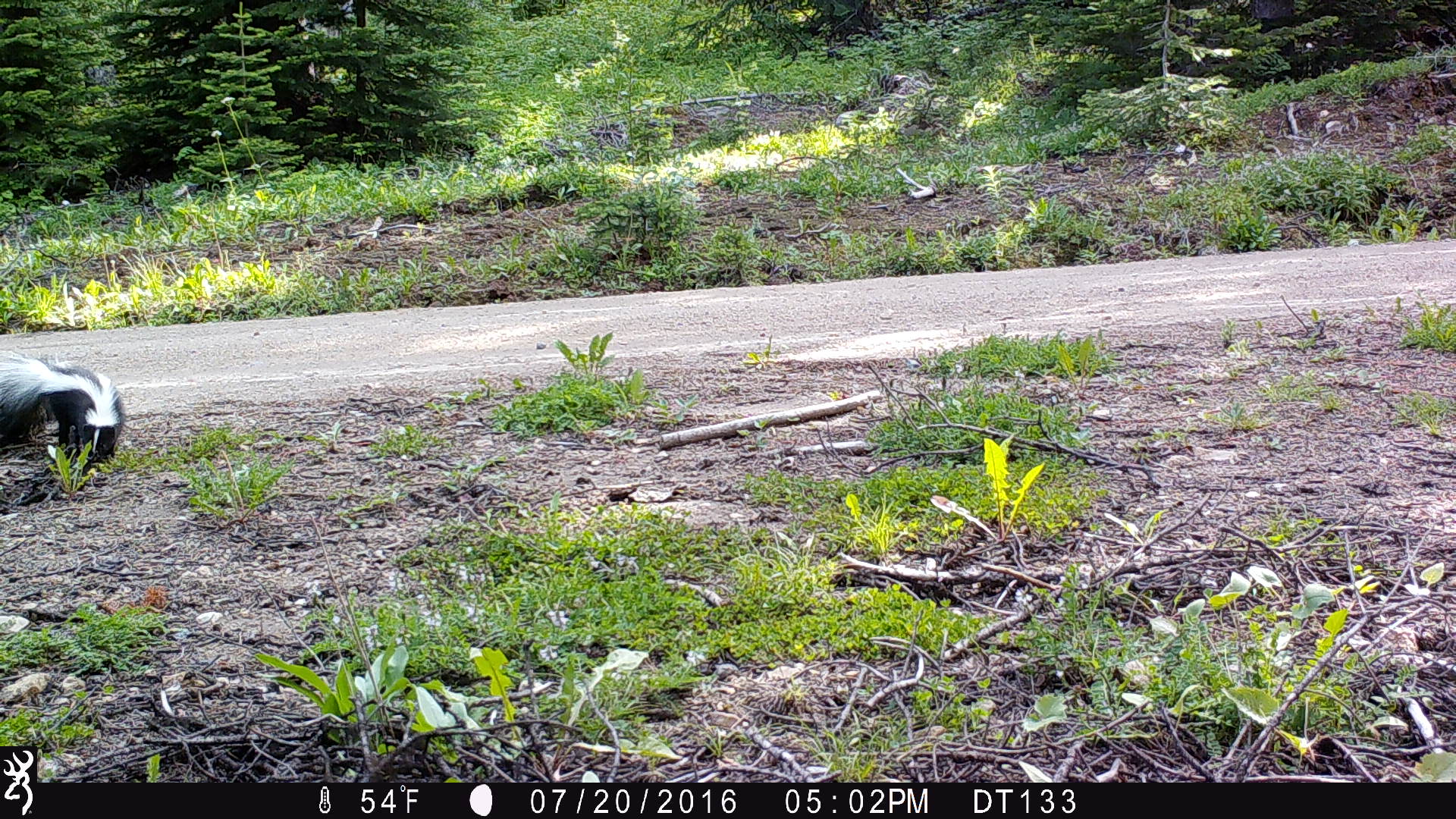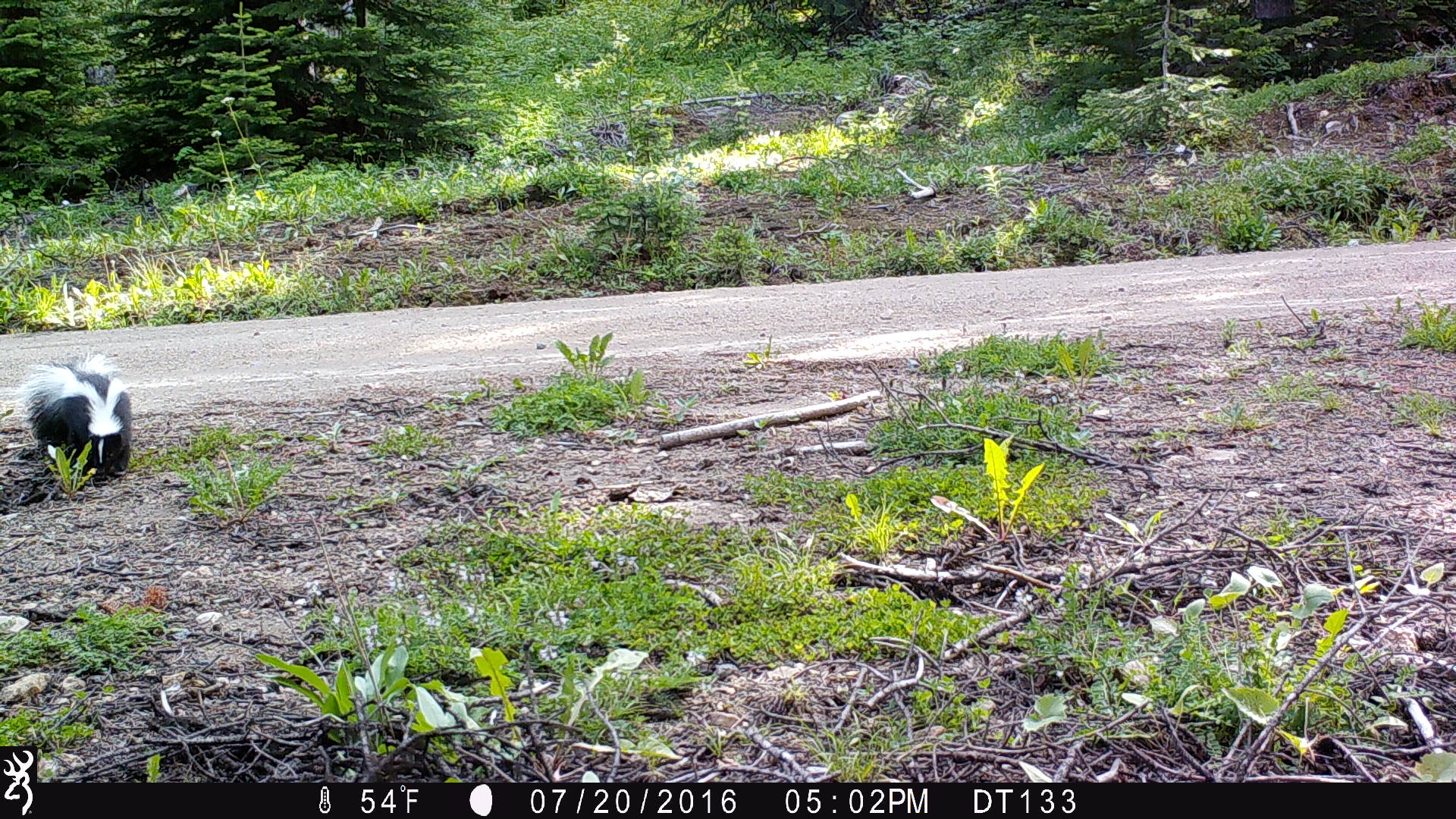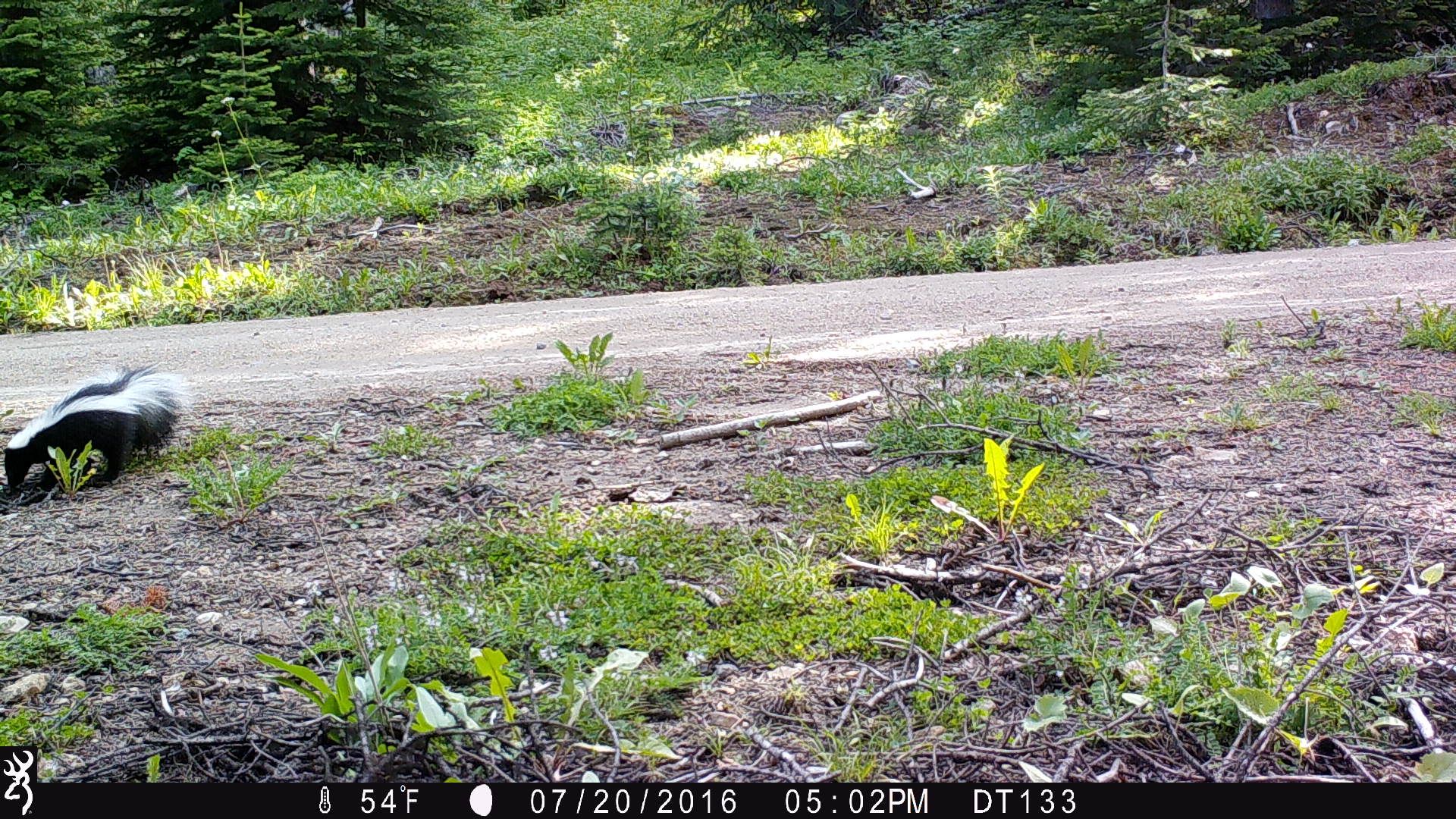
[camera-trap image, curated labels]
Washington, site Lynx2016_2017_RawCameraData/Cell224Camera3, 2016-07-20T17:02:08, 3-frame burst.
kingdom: Animalia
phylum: Chordata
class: Mammalia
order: Carnivora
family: Mephitidae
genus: Mephitis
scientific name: Mephitis mephitis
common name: striped skunk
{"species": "Mephitis mephitis (striped skunk)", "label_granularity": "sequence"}